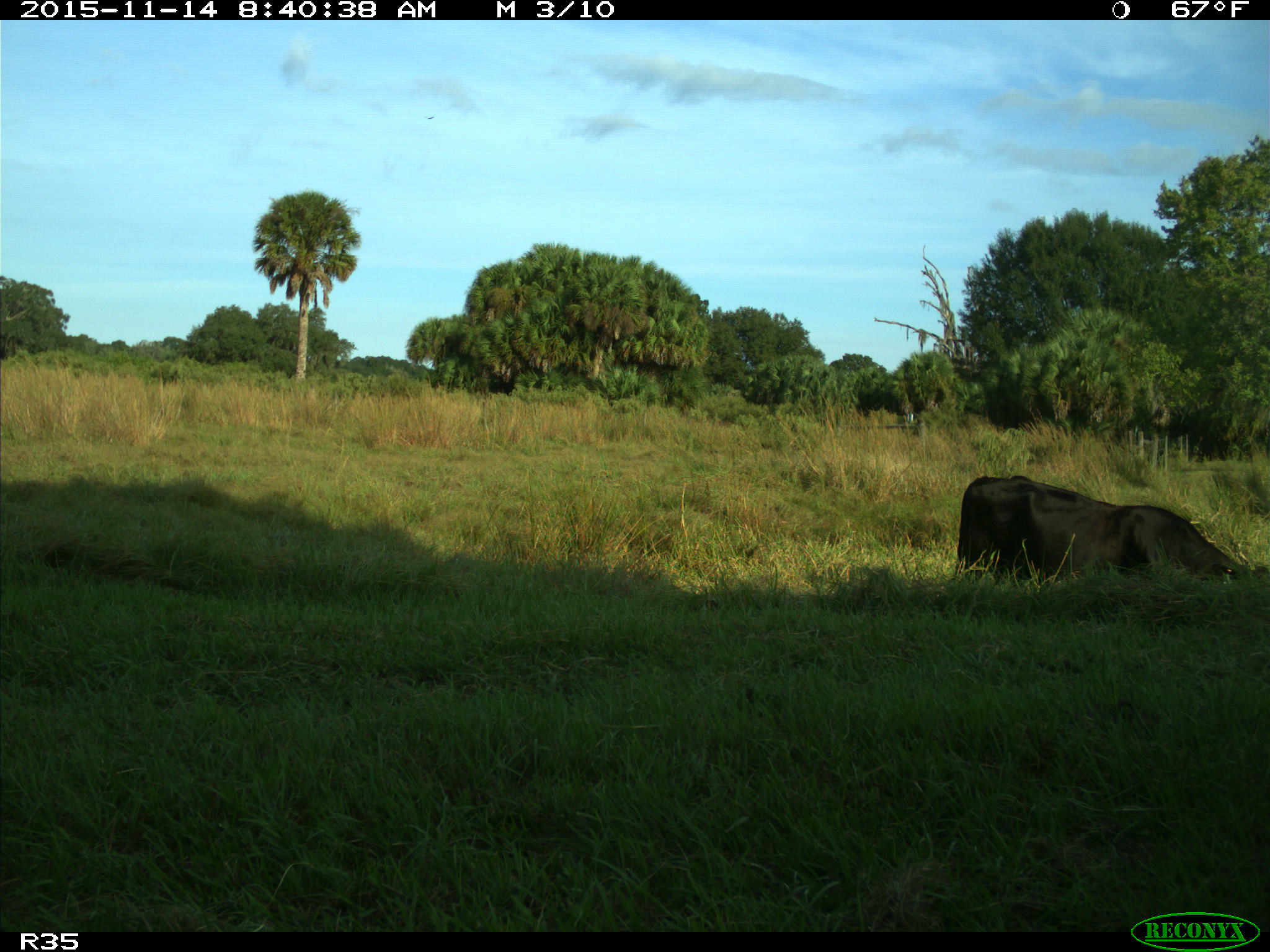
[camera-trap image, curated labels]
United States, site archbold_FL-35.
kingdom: Animalia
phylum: Chordata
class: Mammalia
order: Artiodactyla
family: Bovidae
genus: Bos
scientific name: Bos taurus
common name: domestic cow